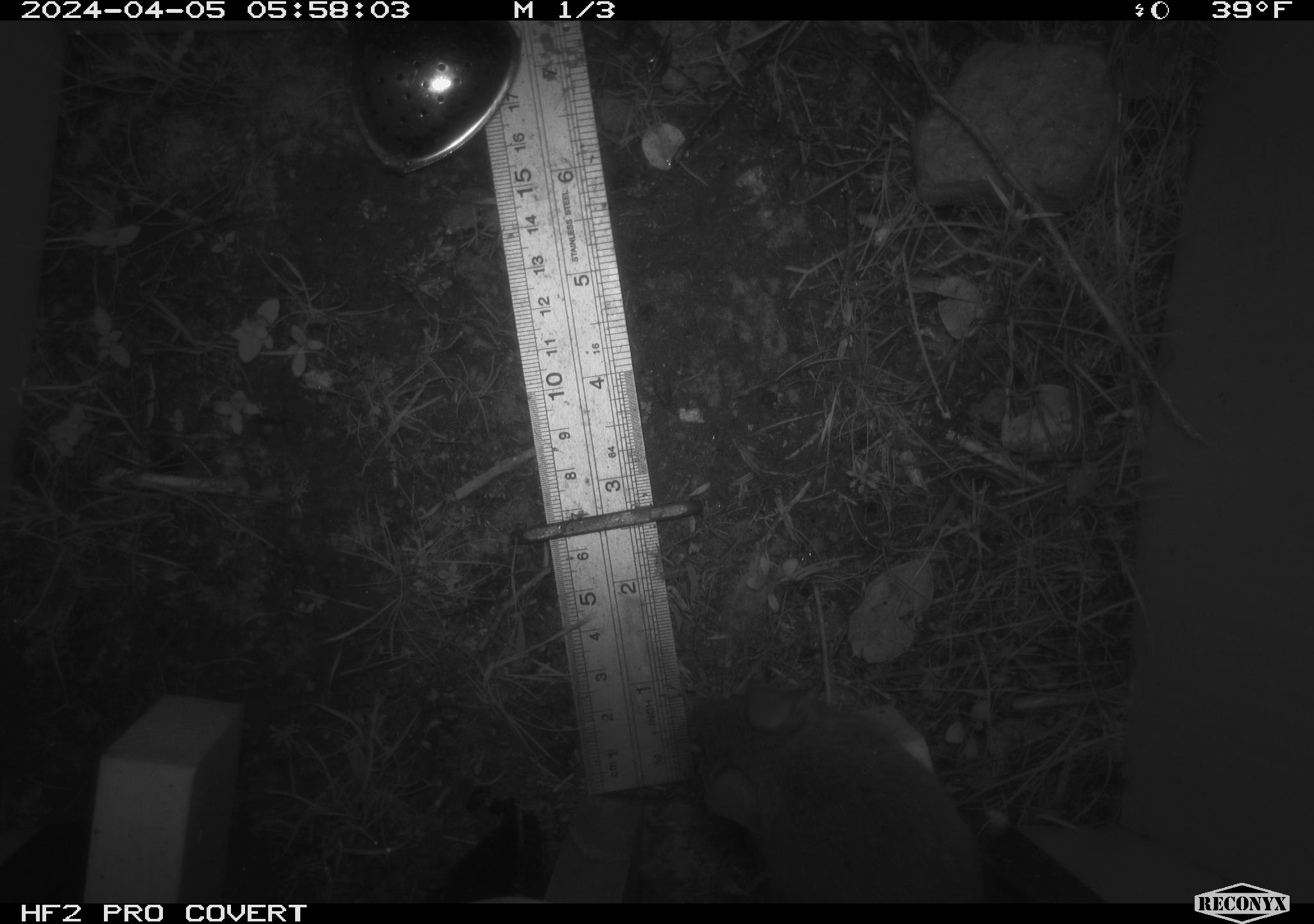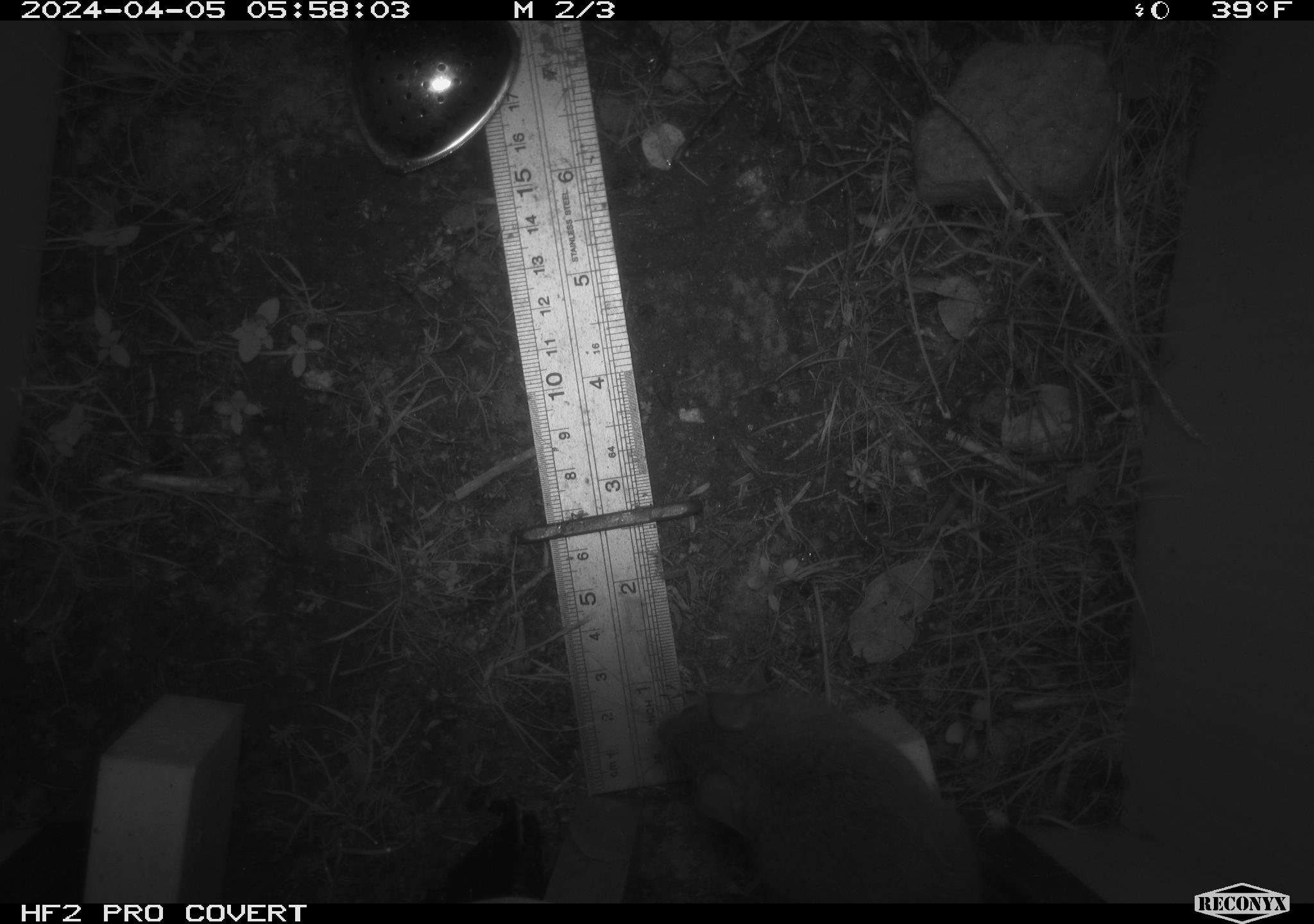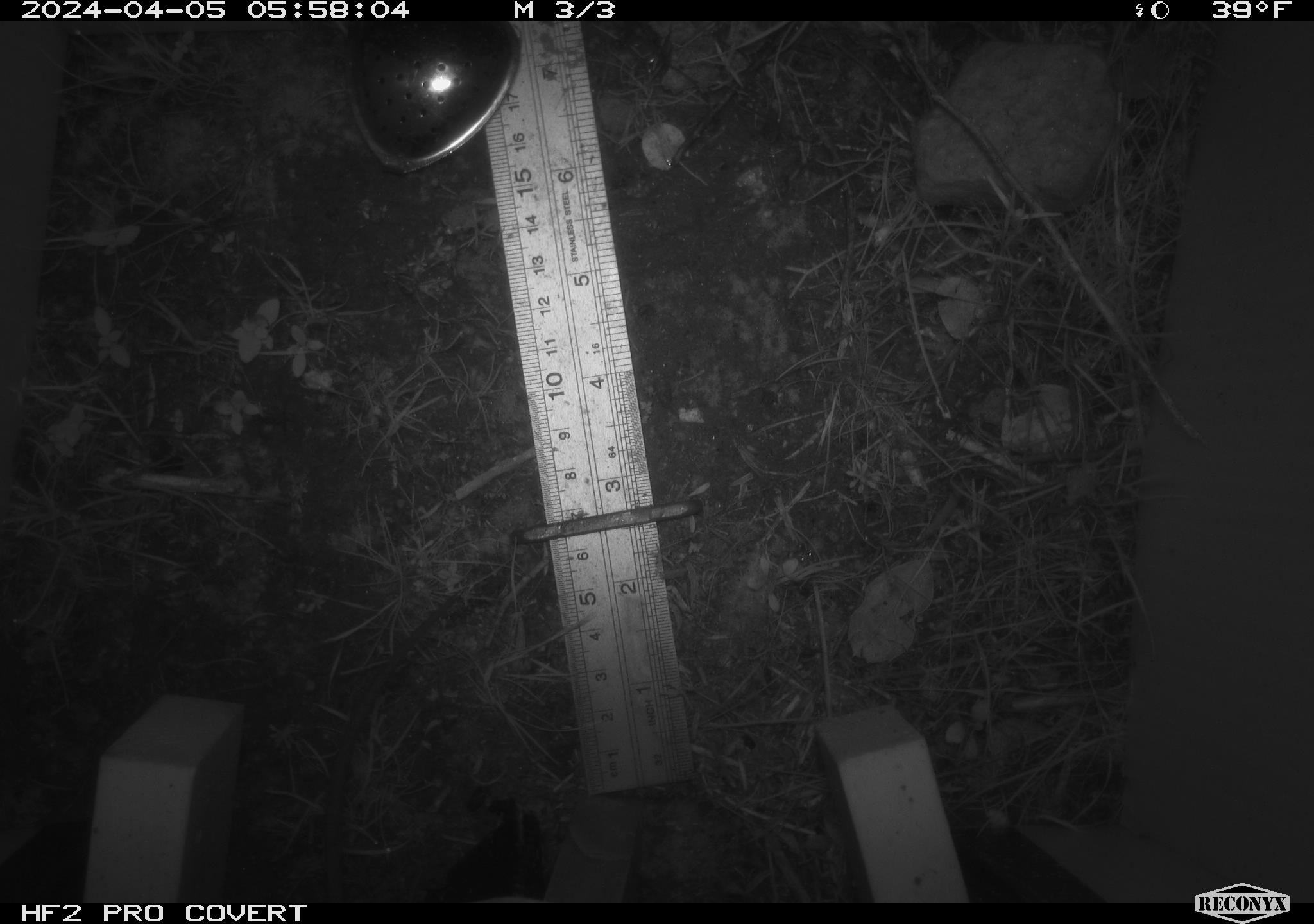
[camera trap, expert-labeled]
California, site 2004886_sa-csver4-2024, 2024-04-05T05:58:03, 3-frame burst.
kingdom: Animalia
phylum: Chordata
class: Mammalia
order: Rodentia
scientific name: Rodentia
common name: mouse species